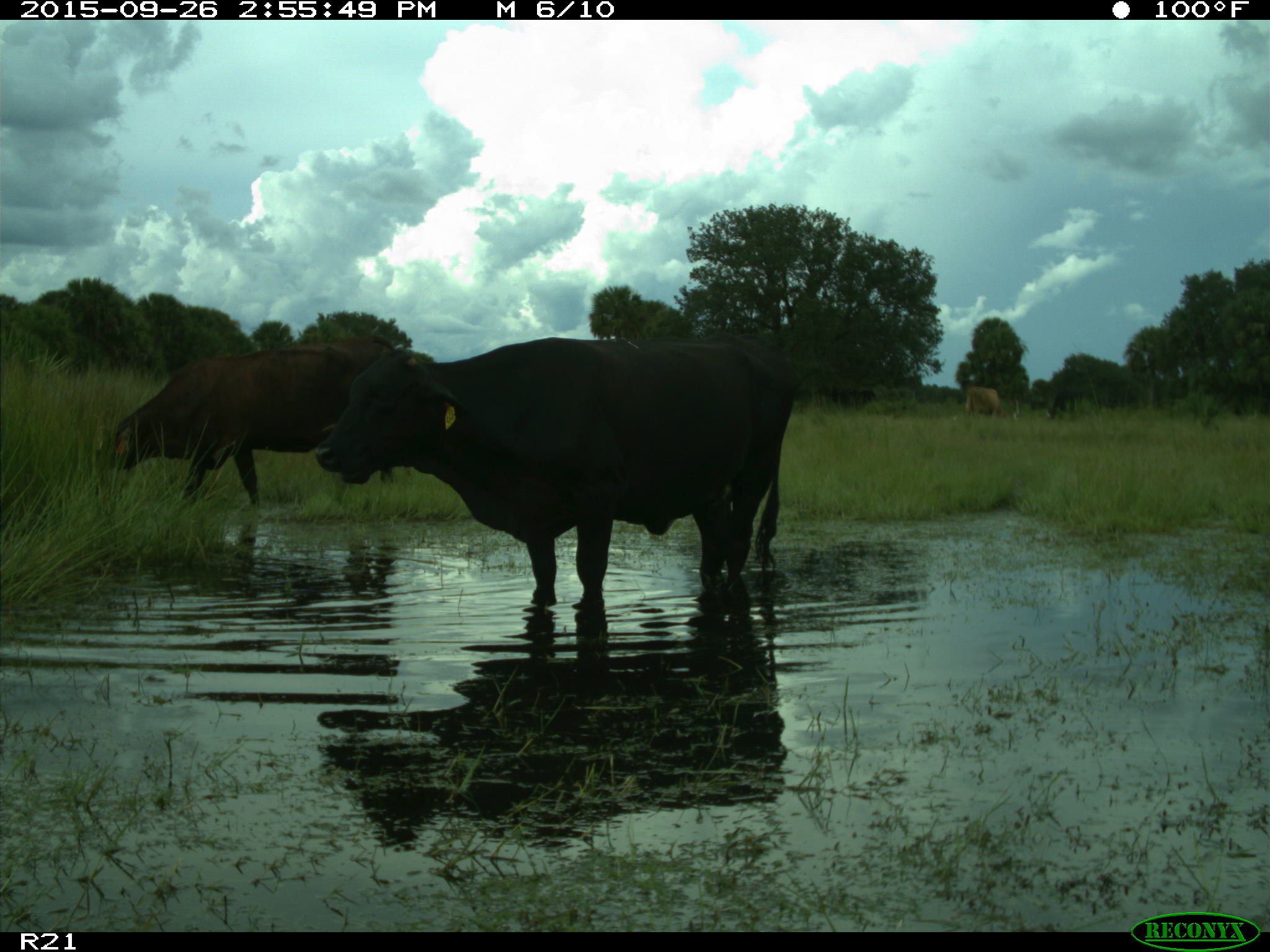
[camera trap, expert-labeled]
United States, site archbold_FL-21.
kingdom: Animalia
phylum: Chordata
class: Mammalia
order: Artiodactyla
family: Bovidae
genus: Bos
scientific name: Bos taurus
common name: domestic cow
Bos taurus (domestic cow).